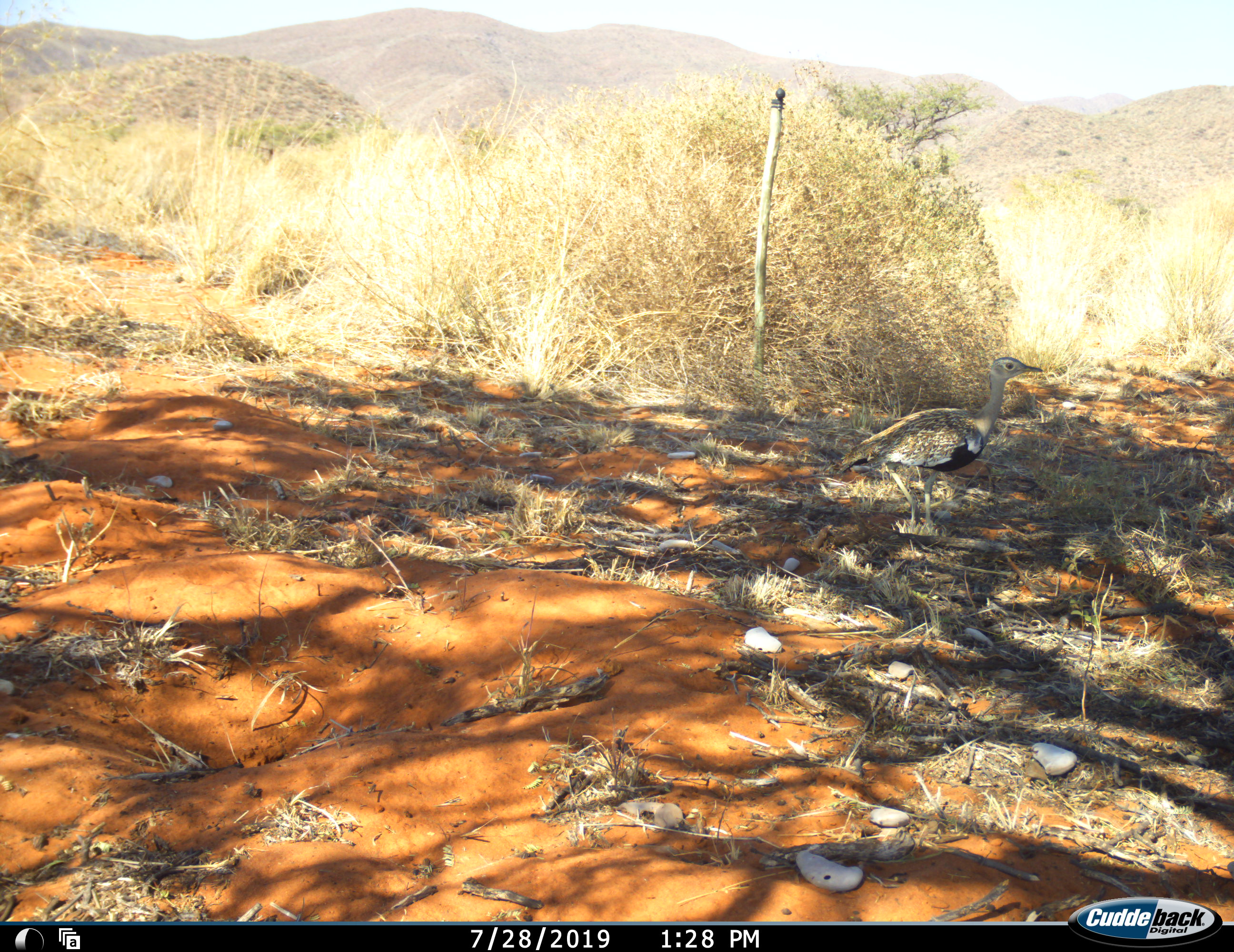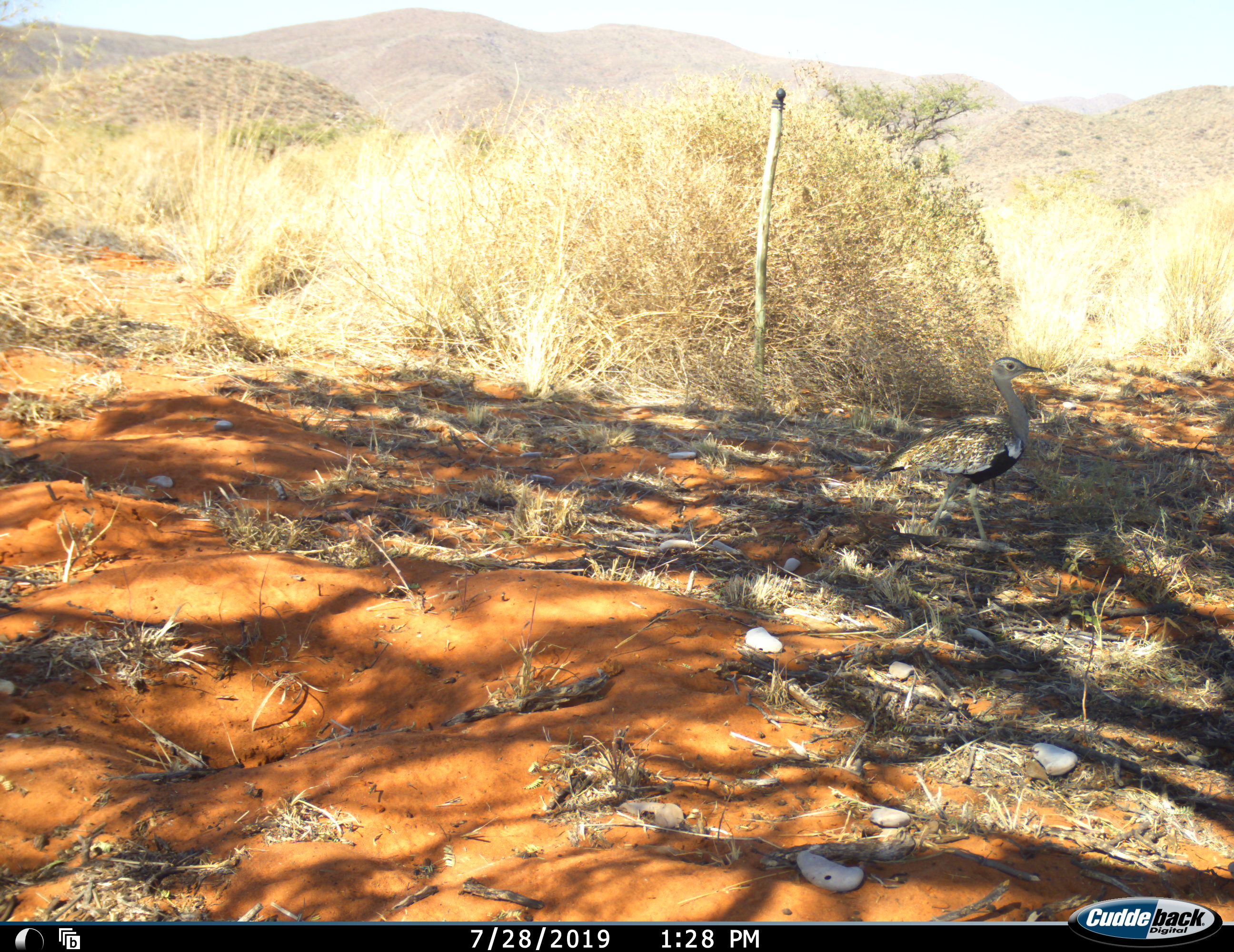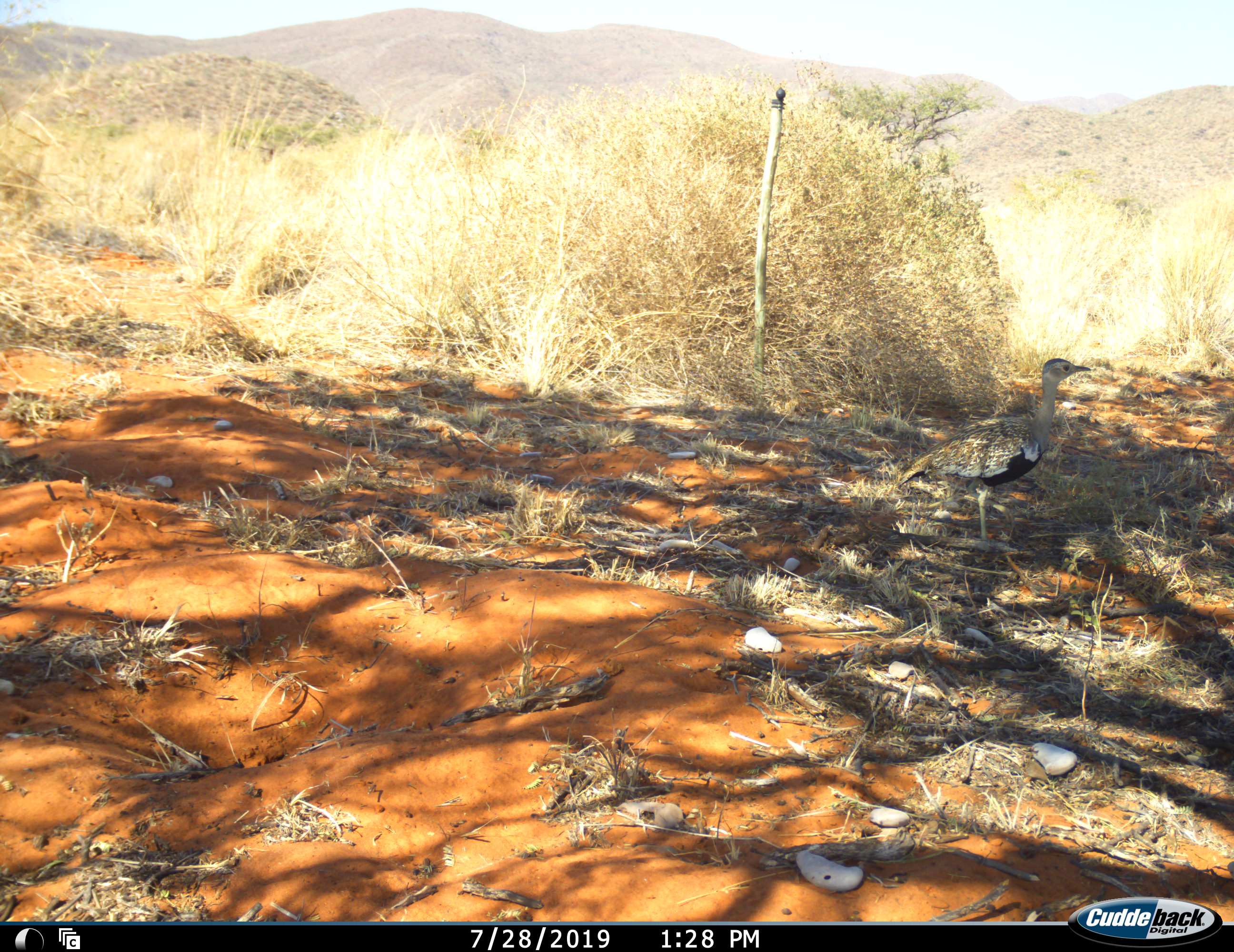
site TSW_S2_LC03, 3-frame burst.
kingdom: Animalia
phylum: Chordata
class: Aves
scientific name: Aves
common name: bird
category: birdother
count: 1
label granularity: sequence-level